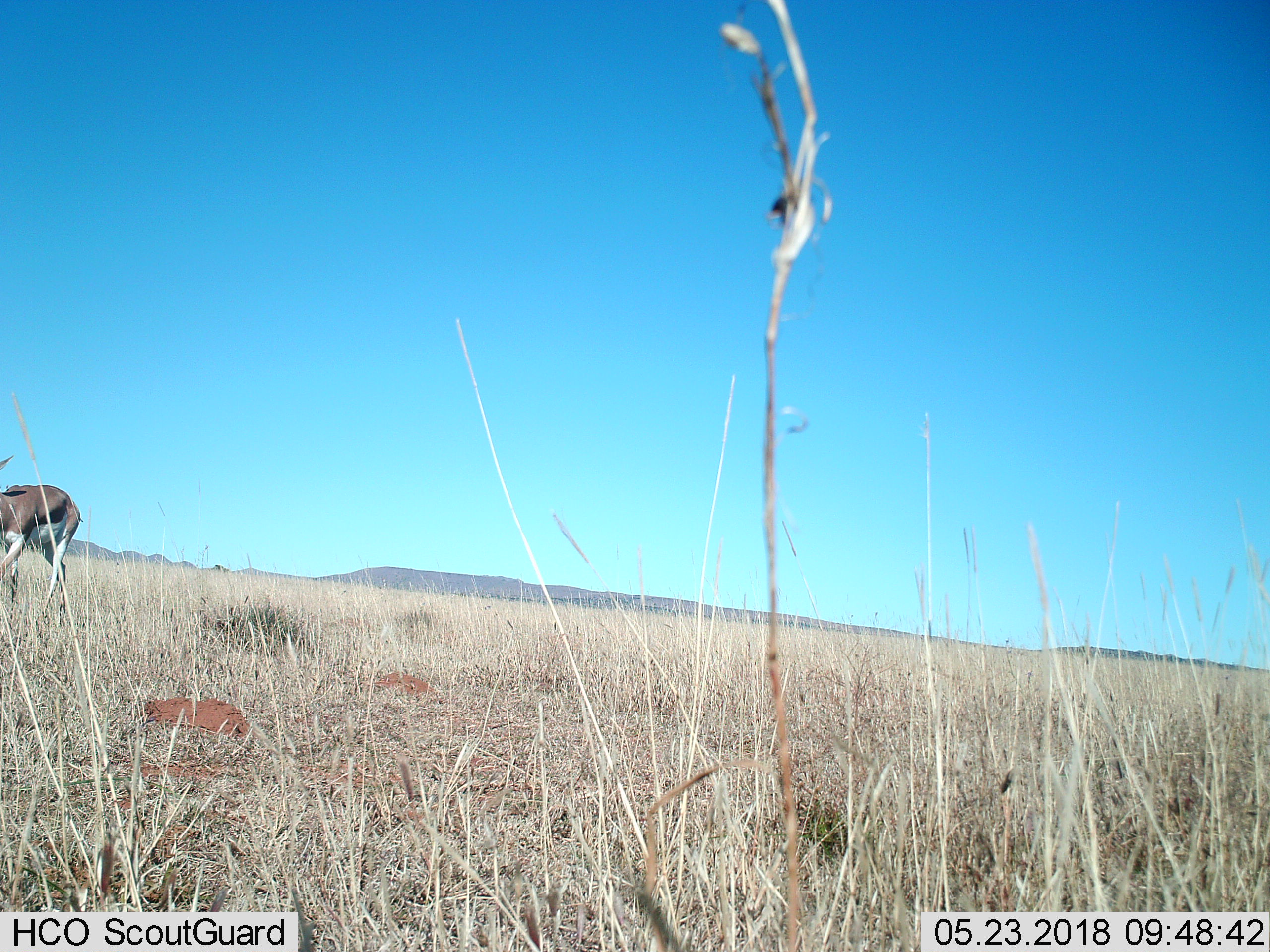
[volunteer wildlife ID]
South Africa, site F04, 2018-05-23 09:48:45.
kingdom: Animalia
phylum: Chordata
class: Mammalia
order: Artiodactyla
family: Bovidae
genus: Antidorcas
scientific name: Antidorcas marsupialis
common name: springbok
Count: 1.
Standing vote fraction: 17%.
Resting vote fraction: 0%.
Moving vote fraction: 83%.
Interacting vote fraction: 0%.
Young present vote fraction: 0%.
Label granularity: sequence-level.